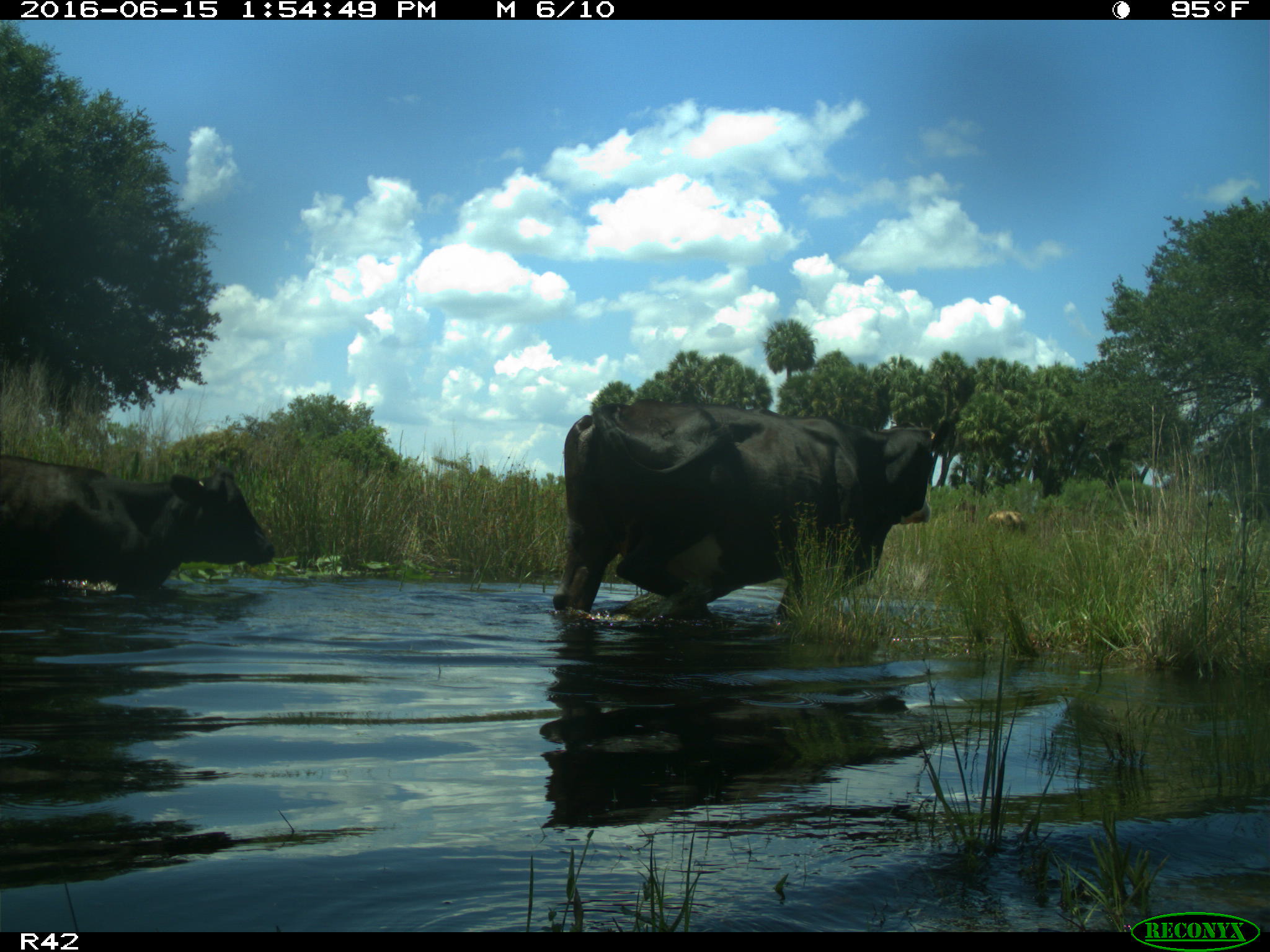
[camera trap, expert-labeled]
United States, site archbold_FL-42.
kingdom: Animalia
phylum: Chordata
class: Mammalia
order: Artiodactyla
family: Bovidae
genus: Bos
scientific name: Bos taurus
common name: domestic cow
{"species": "Bos taurus (domestic cow)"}